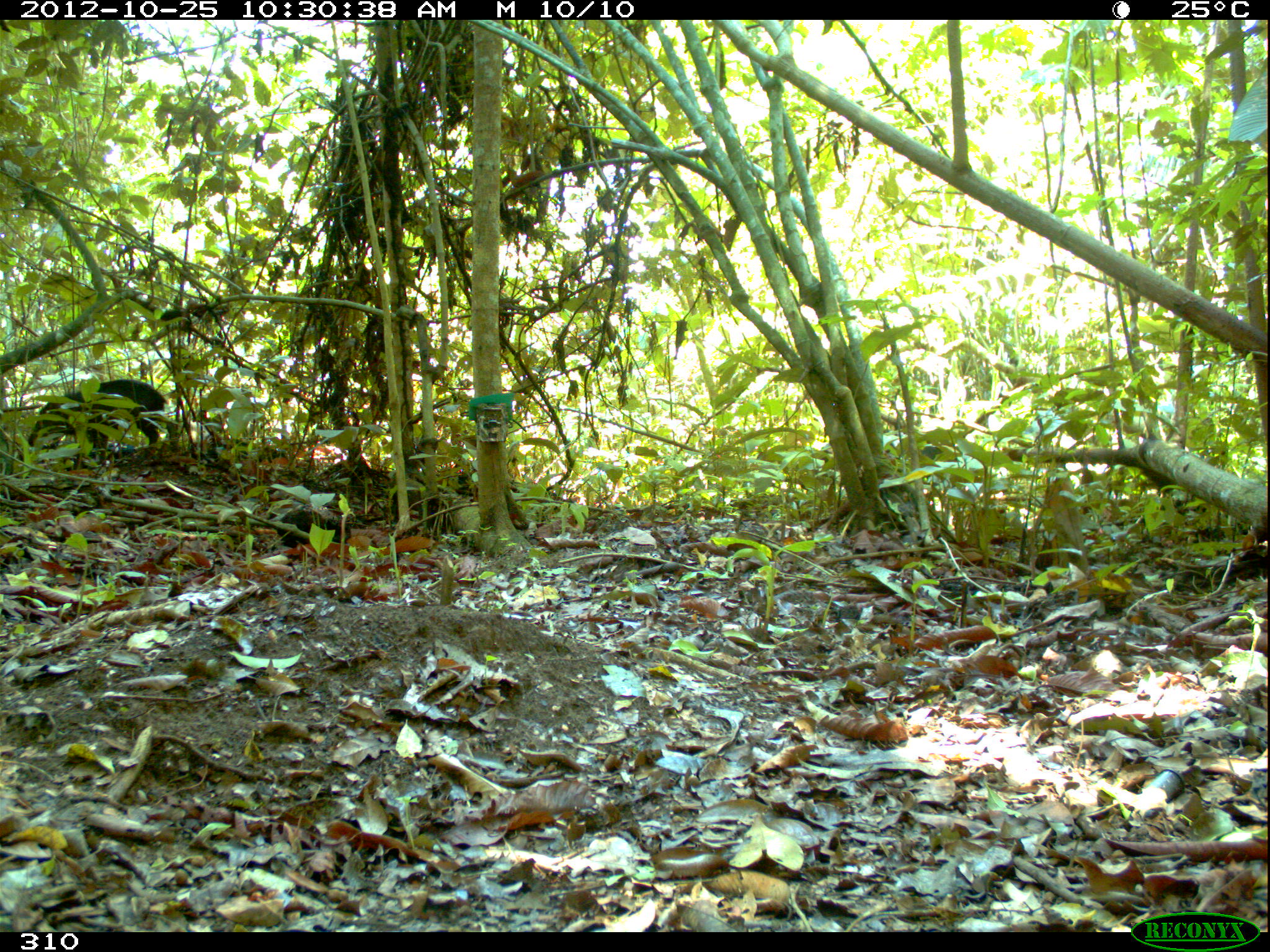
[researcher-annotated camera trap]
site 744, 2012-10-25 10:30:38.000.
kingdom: Animalia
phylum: Chordata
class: Mammalia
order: Artiodactyla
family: Tayassuidae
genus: Tayassu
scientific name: Tayassu pecari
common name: white-lipped peccary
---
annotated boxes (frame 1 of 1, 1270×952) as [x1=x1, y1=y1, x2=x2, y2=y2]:
tayassu pecari: [x1=28, y1=378, x2=167, y2=465]